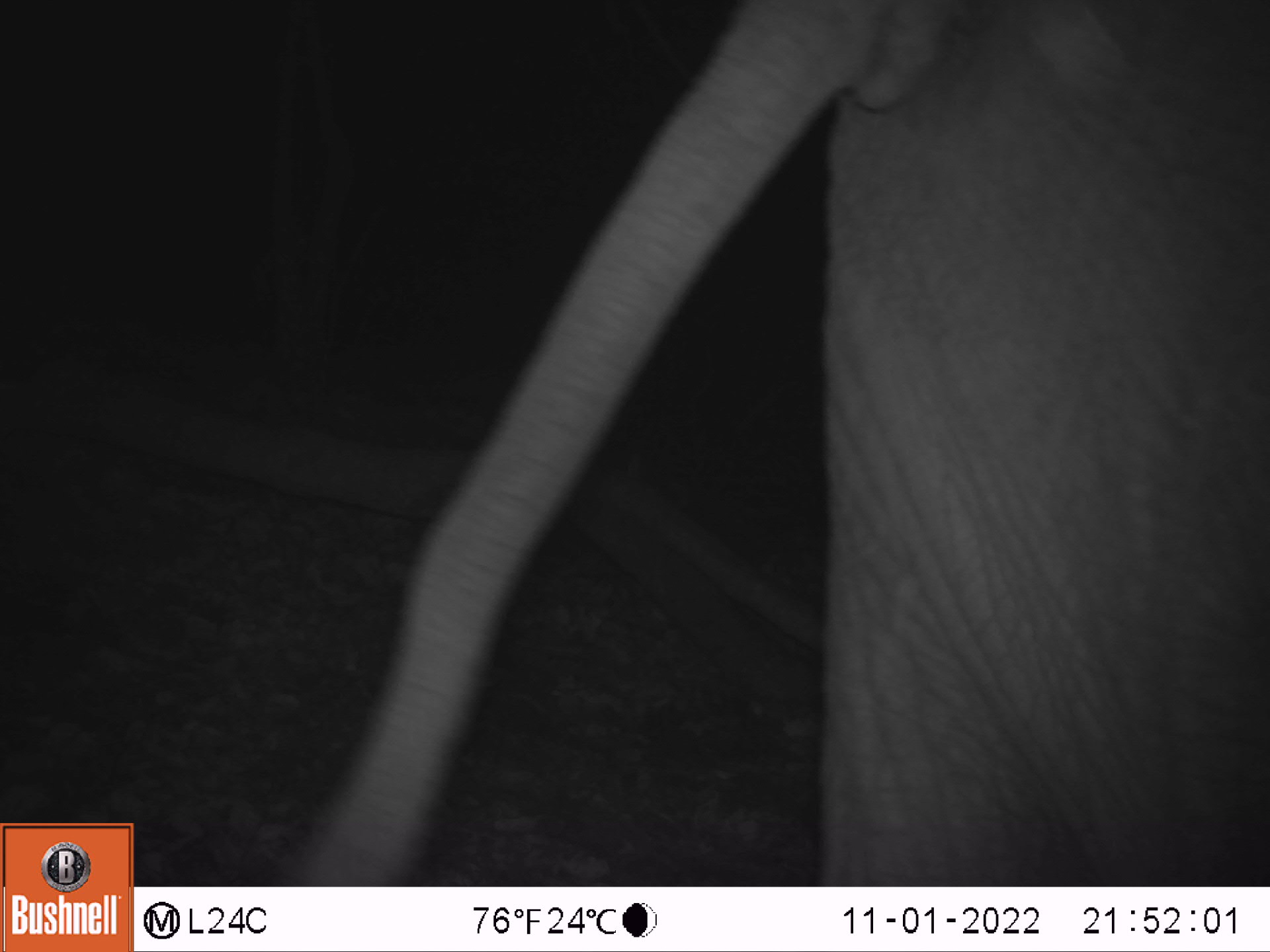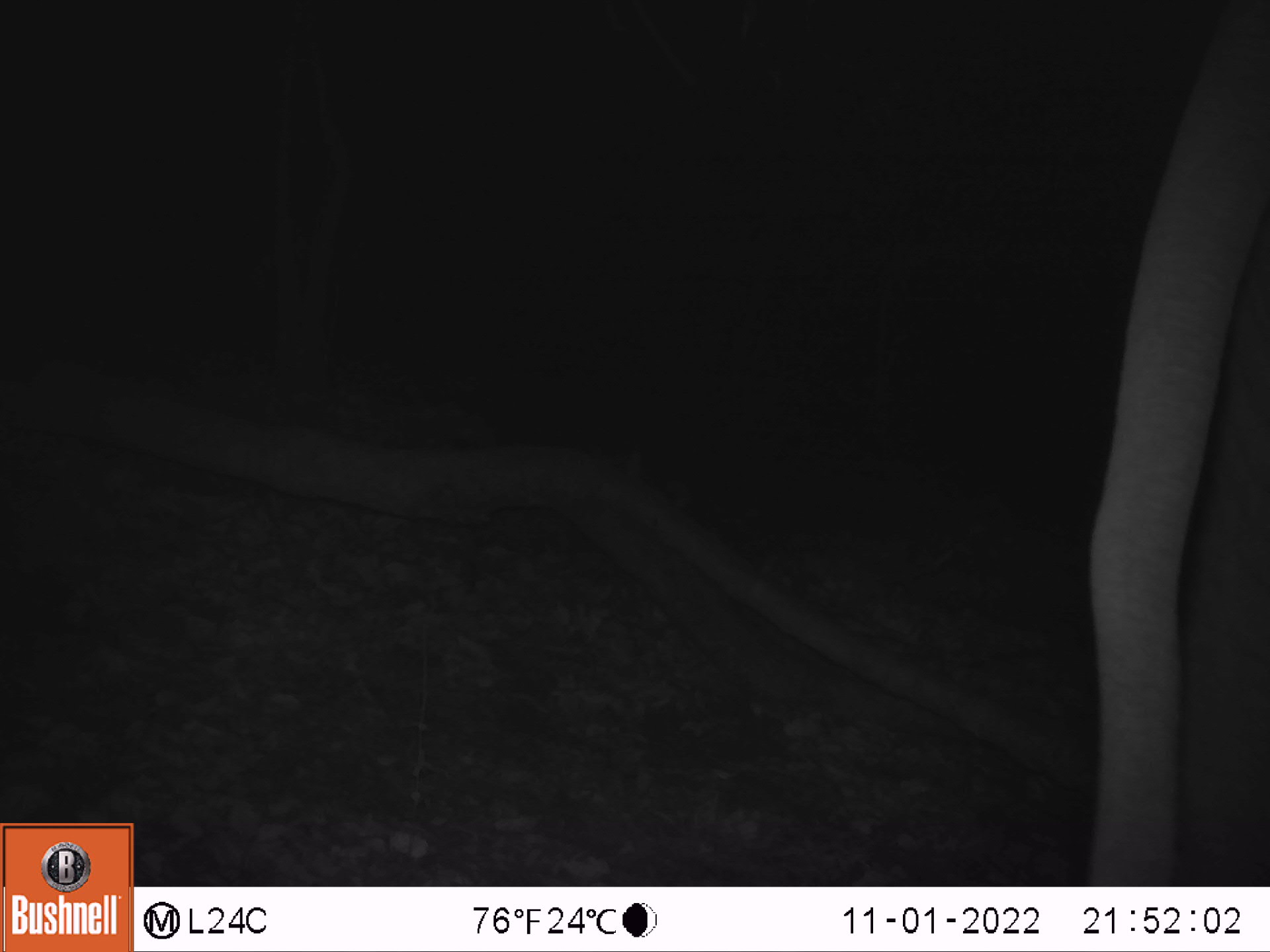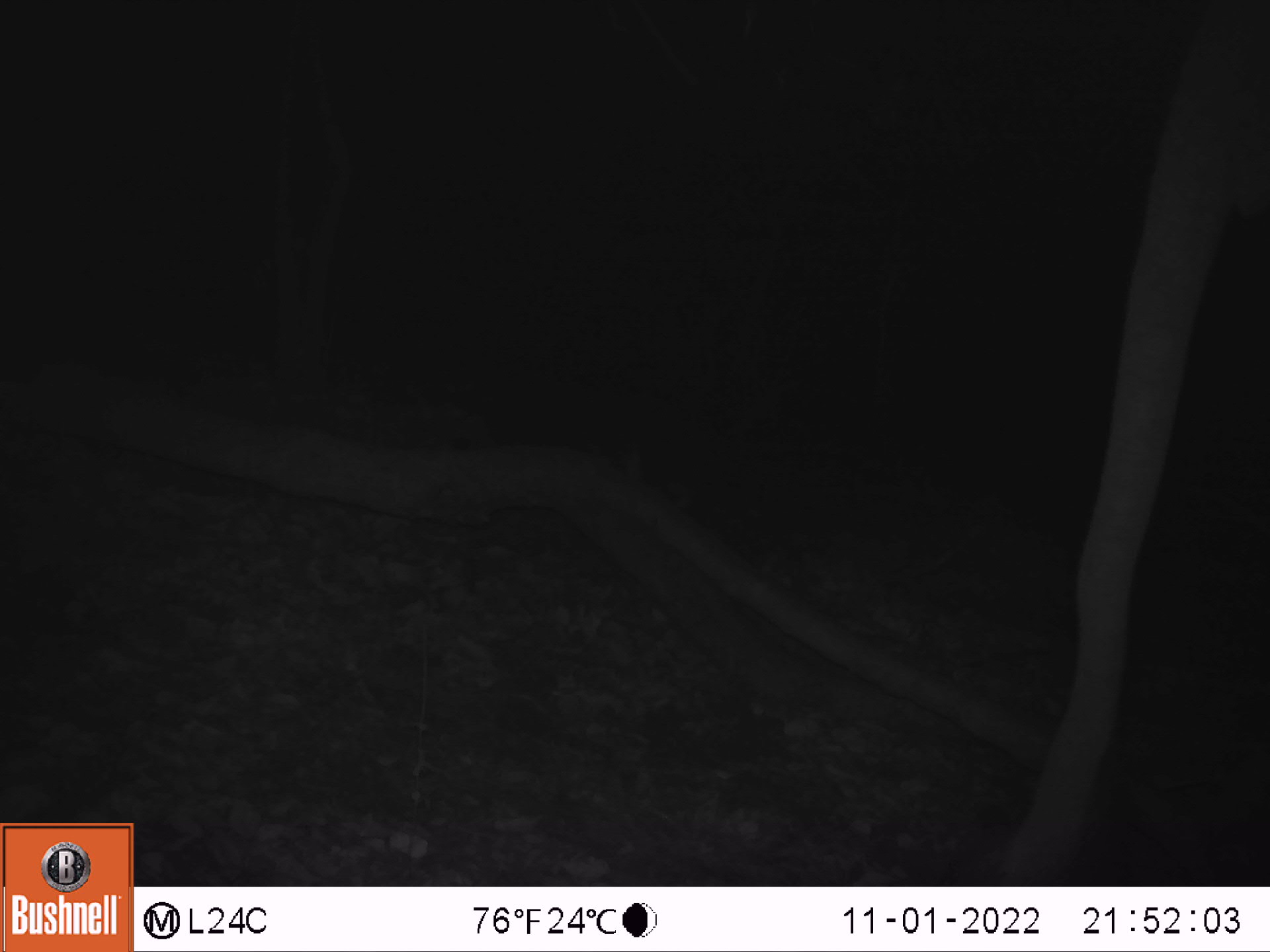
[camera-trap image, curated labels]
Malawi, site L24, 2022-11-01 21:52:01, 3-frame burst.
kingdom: Animalia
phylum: Chordata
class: Mammalia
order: Proboscidea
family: Elephantidae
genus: Loxodonta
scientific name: Loxodonta africana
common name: african savanna elephant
African savanna elephant (Loxodonta africana), count 1.